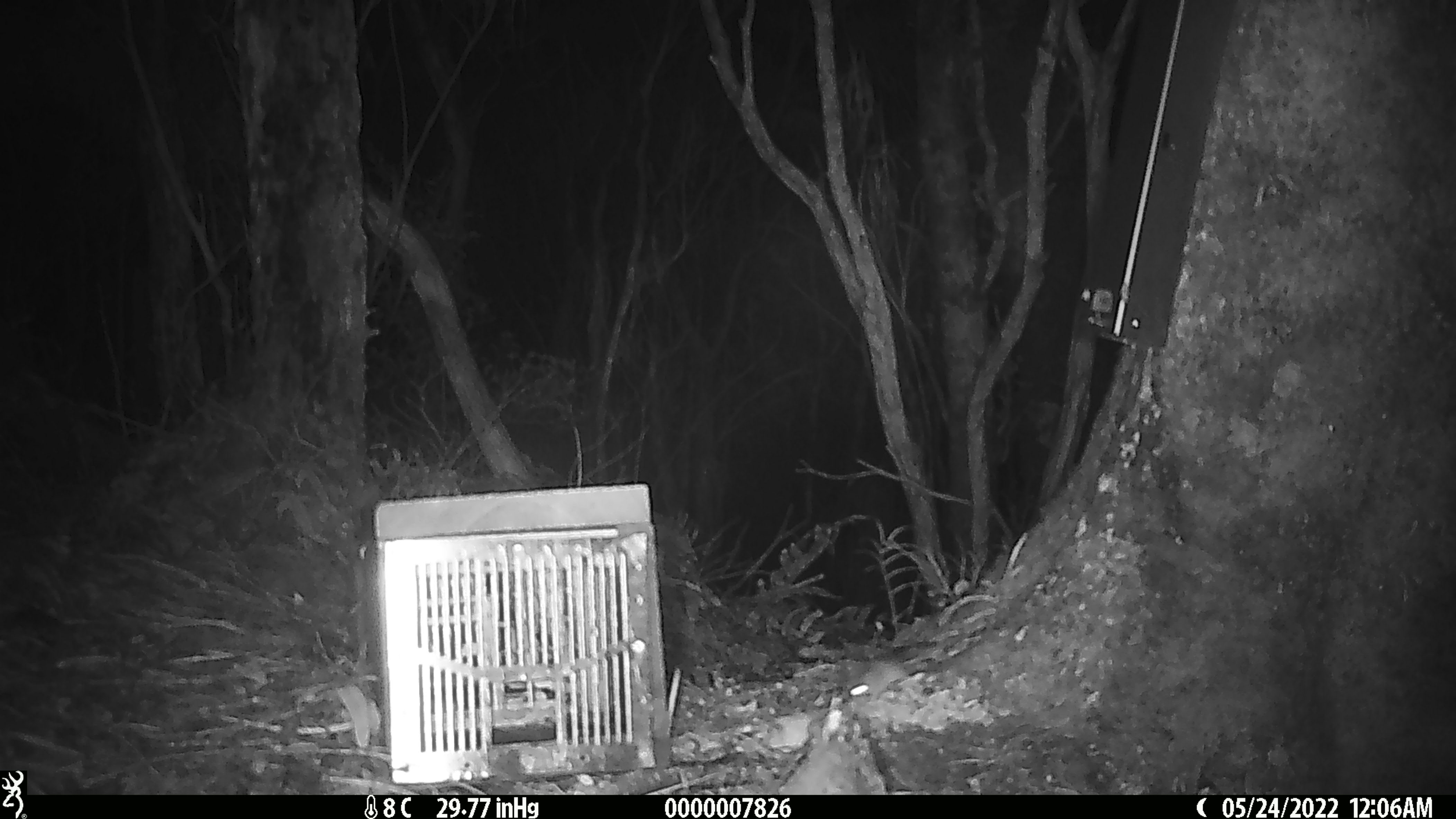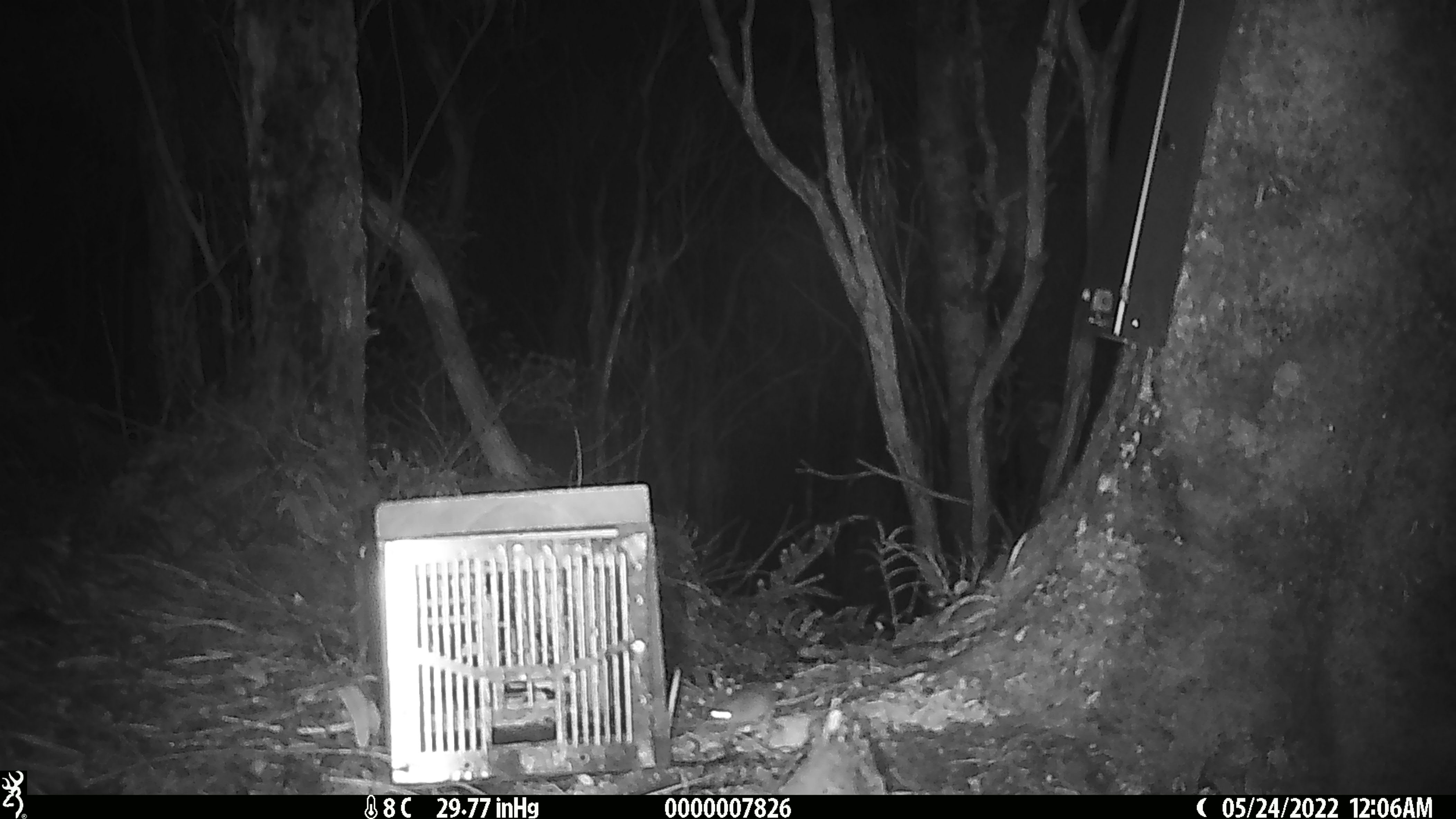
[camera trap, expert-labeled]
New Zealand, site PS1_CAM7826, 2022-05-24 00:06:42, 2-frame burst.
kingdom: Animalia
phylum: Chordata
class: Mammalia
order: Rodentia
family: Muridae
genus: Mus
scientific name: Mus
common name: mouse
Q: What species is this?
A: Mouse (Mus).